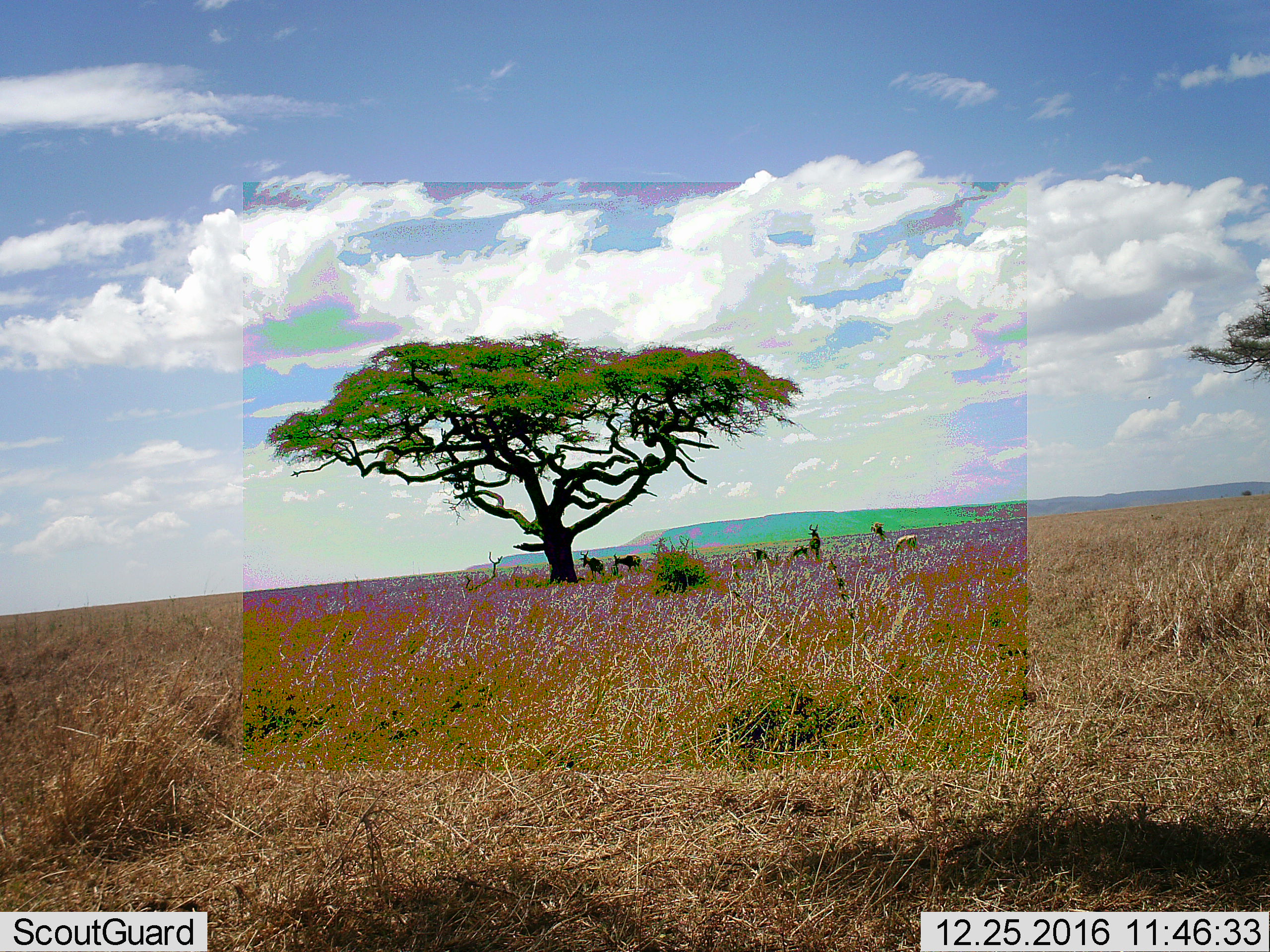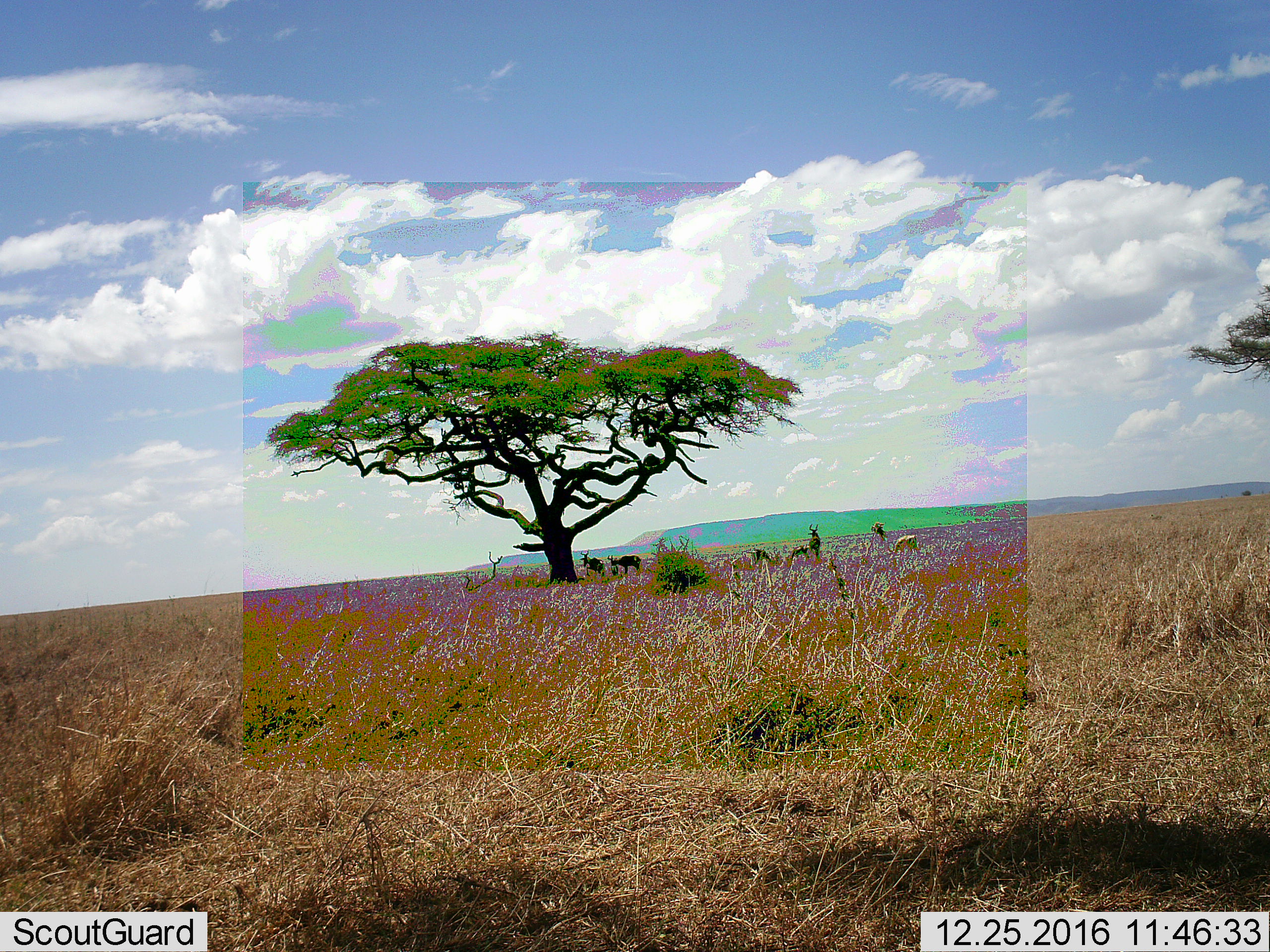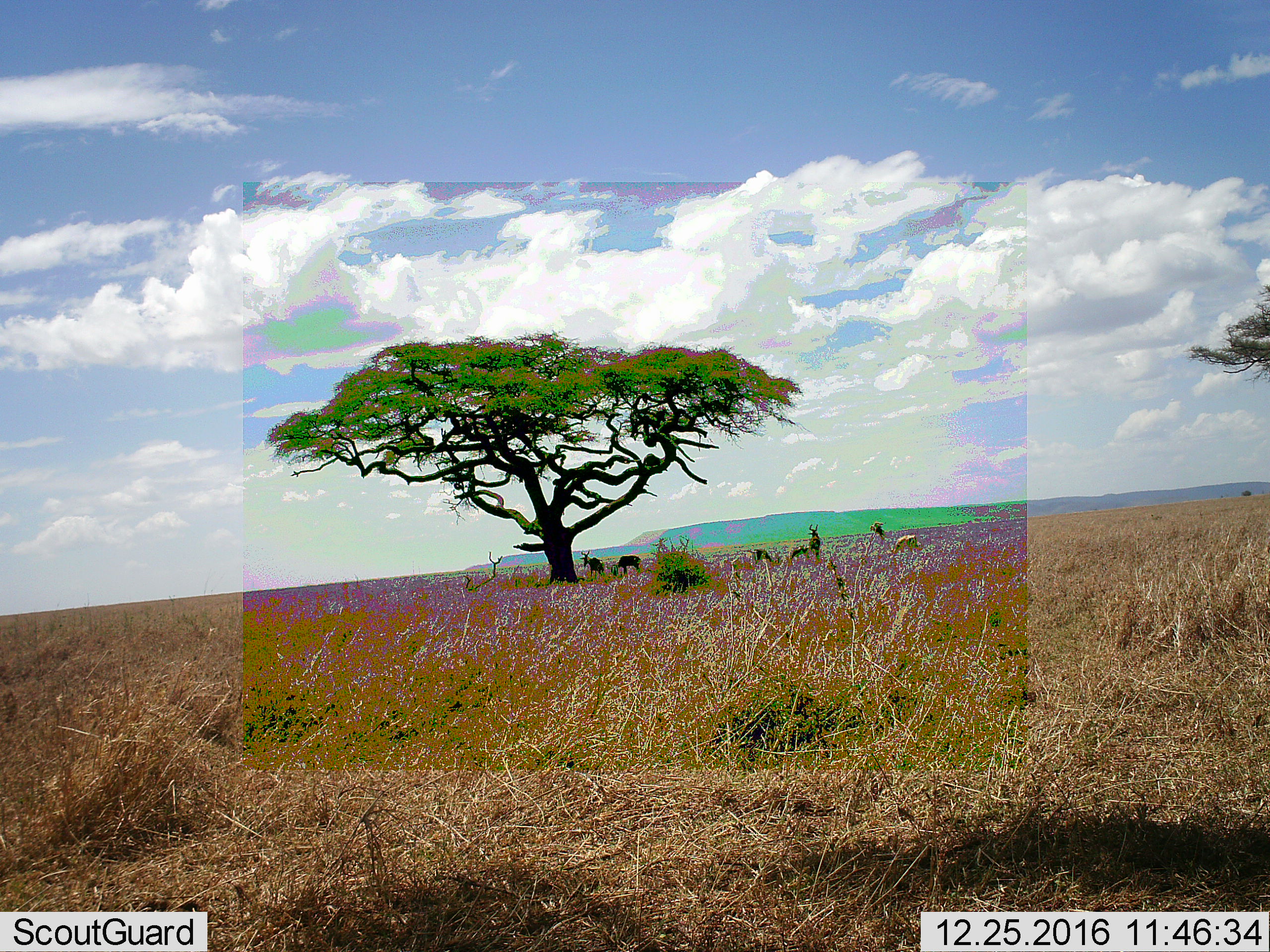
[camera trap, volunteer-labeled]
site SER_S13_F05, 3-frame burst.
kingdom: Animalia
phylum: Chordata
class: Mammalia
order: Artiodactyla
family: Bovidae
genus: Alcelaphus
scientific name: Alcelaphus buselaphus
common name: hartebeest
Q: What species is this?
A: Hartebeest (Alcelaphus buselaphus).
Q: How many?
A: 5.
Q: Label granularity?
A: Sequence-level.